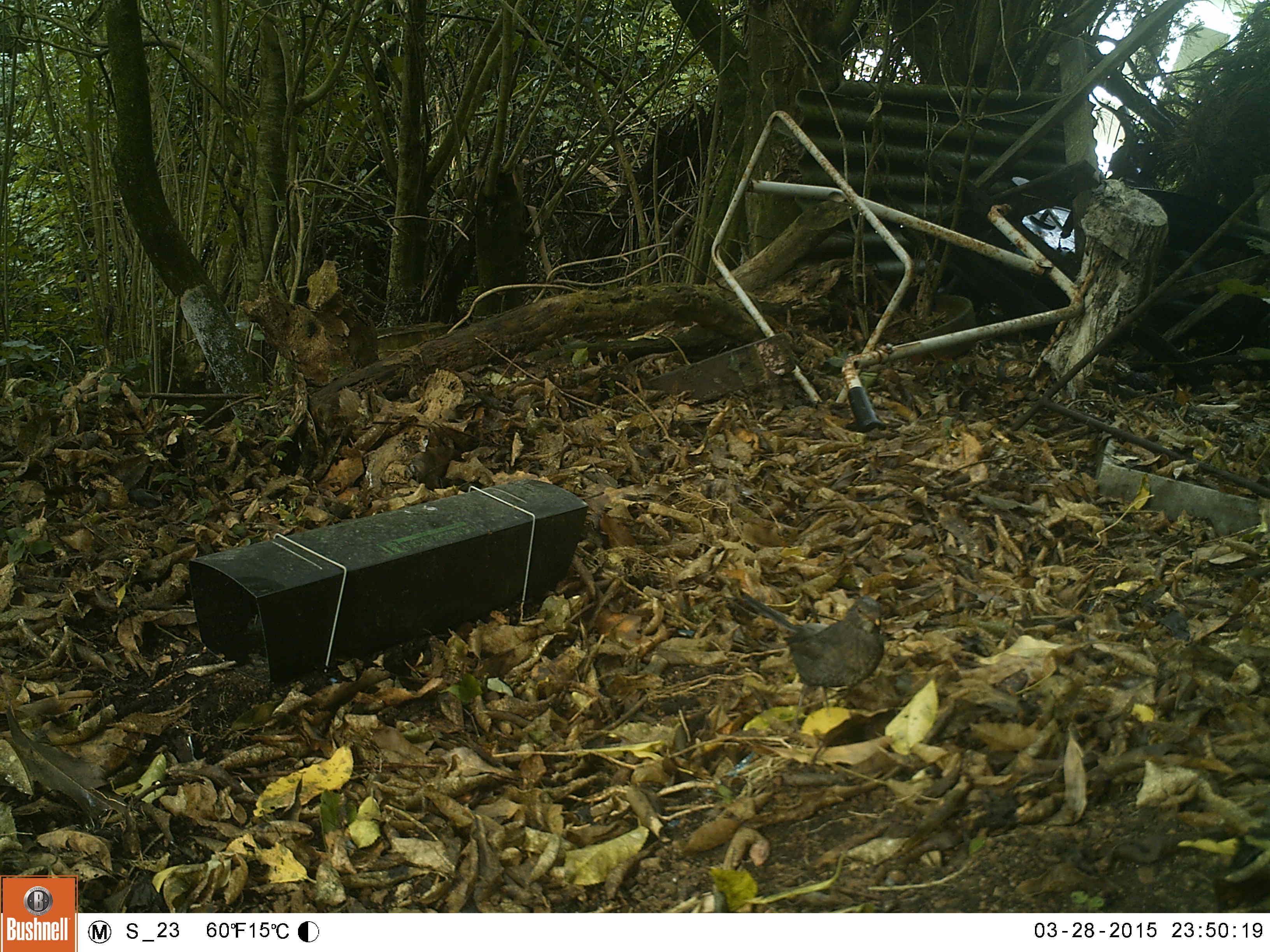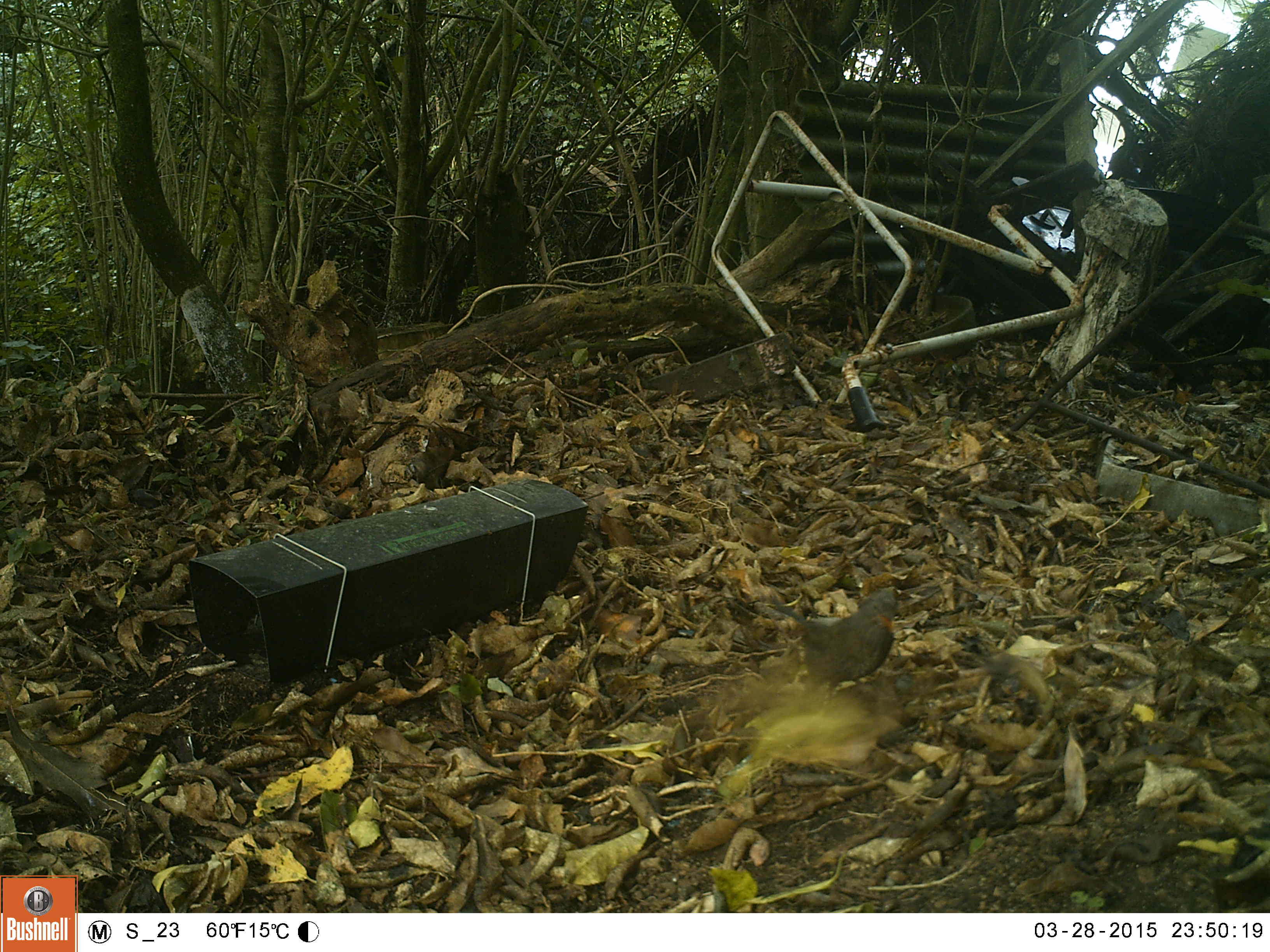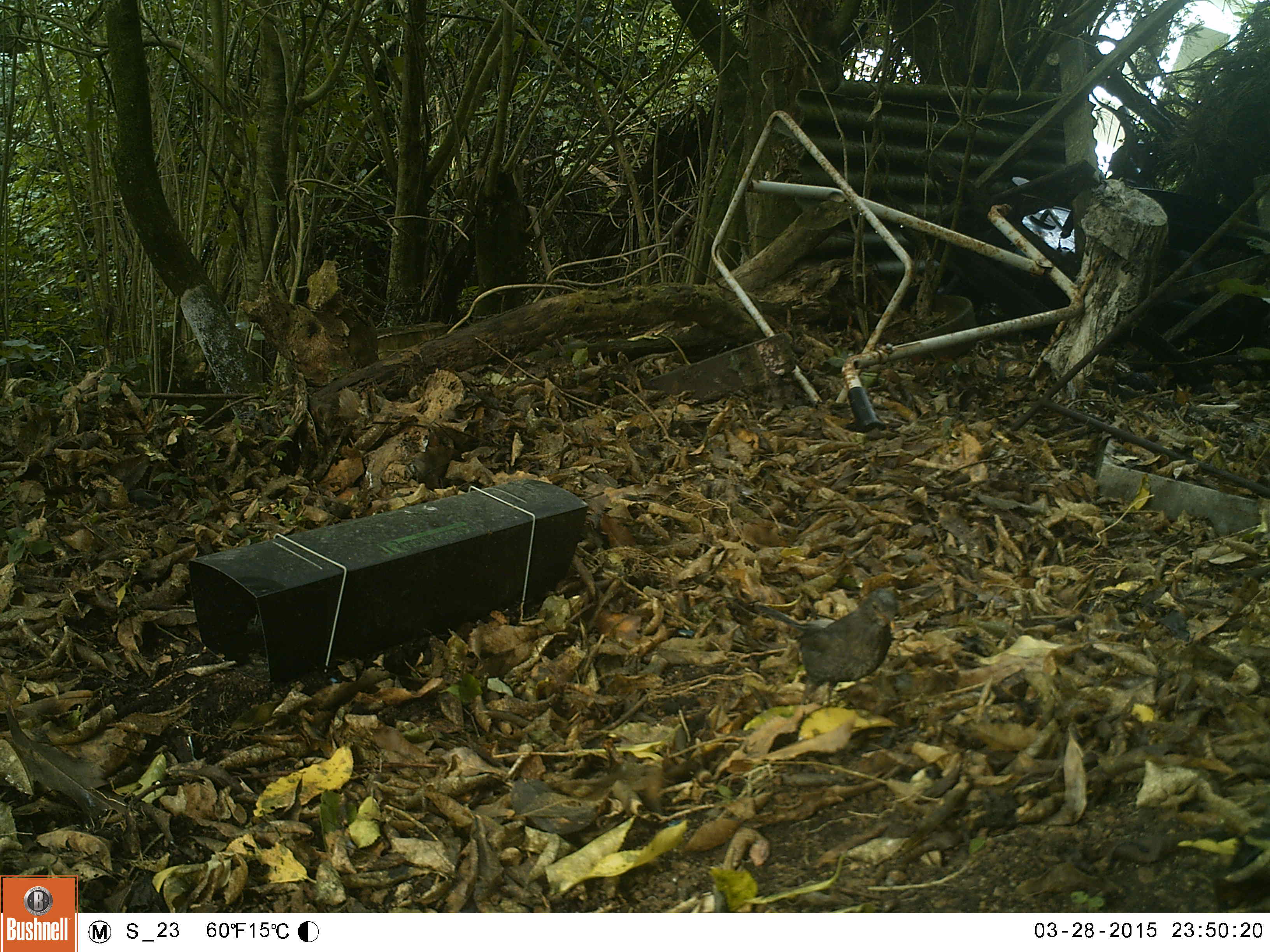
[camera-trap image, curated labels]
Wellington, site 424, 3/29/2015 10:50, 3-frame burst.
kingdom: Animalia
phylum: Chordata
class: Aves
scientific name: Aves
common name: bird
Bird (Aves).